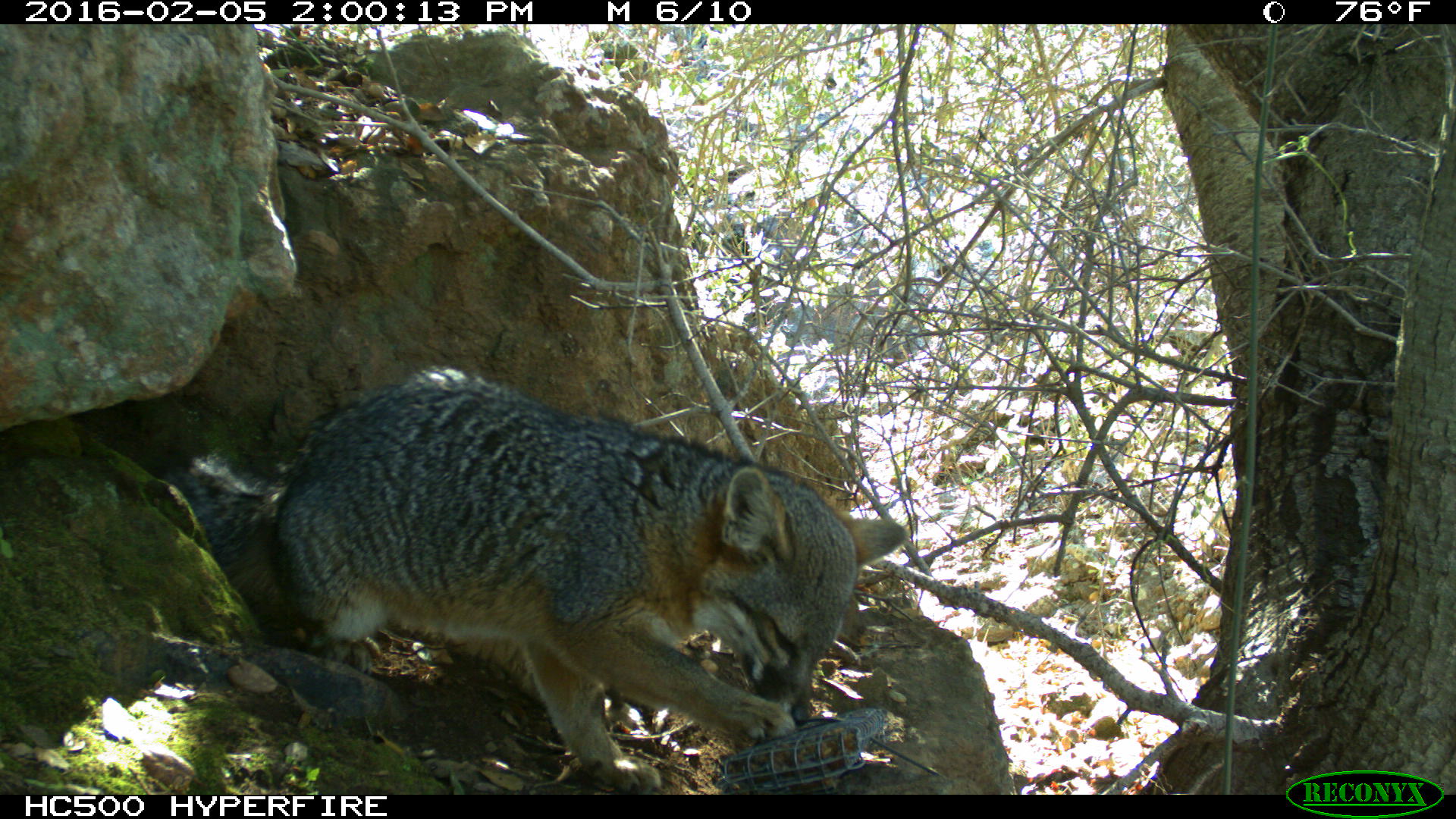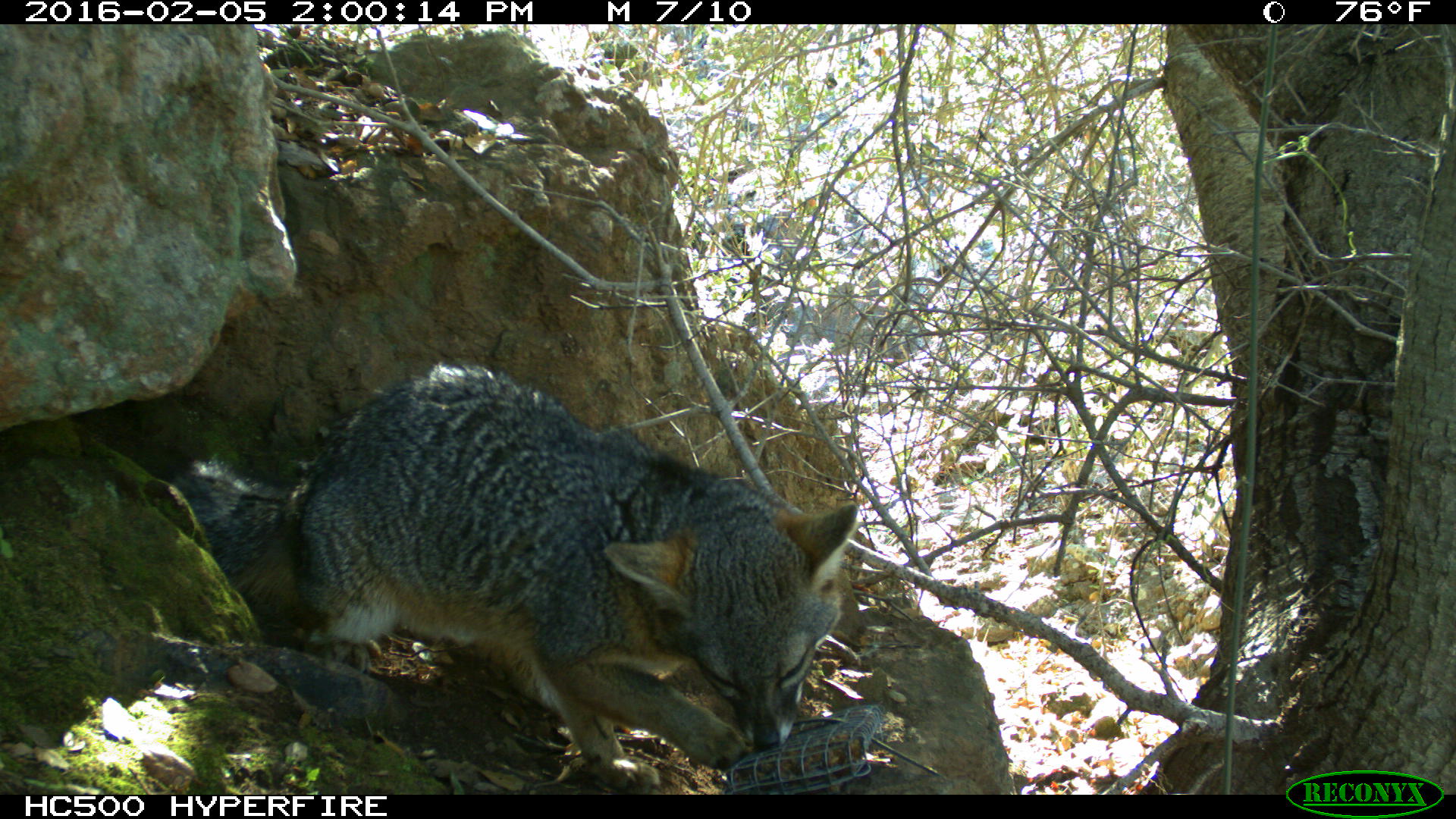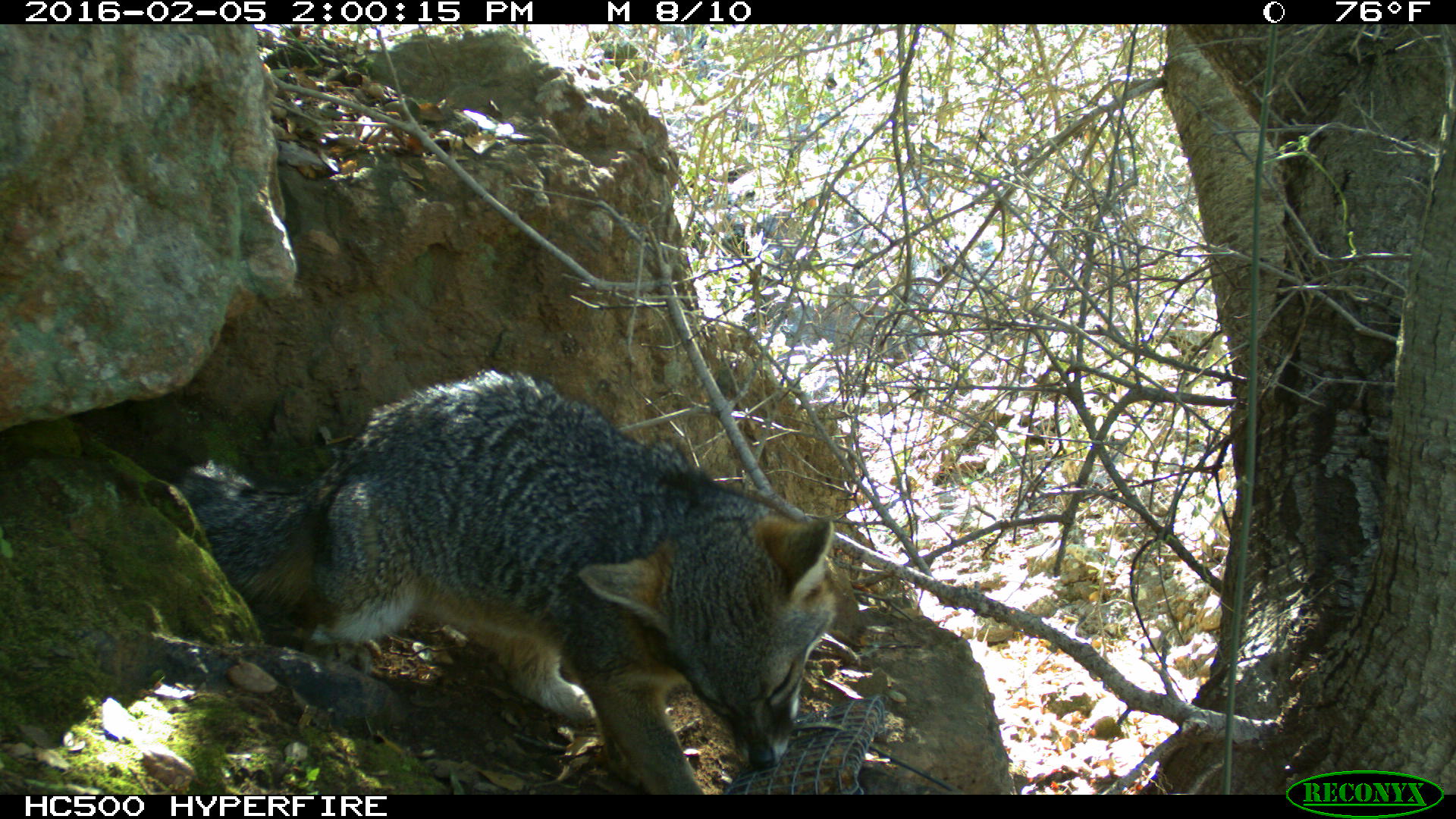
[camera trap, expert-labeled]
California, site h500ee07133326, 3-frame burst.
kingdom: Animalia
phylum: Chordata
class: Mammalia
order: Carnivora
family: Canidae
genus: Urocyon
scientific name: Urocyon littoralis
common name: island fox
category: fox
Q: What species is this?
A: Fox (island fox) (Urocyon littoralis).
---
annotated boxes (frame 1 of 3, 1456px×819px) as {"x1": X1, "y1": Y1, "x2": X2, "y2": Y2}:
fox: {"x1": 157, "y1": 366, "x2": 907, "y2": 795}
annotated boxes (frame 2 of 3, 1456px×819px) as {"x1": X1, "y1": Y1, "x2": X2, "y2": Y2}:
fox: {"x1": 169, "y1": 360, "x2": 859, "y2": 793}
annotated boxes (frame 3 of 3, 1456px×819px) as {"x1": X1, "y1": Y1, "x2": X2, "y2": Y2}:
fox: {"x1": 174, "y1": 369, "x2": 837, "y2": 794}